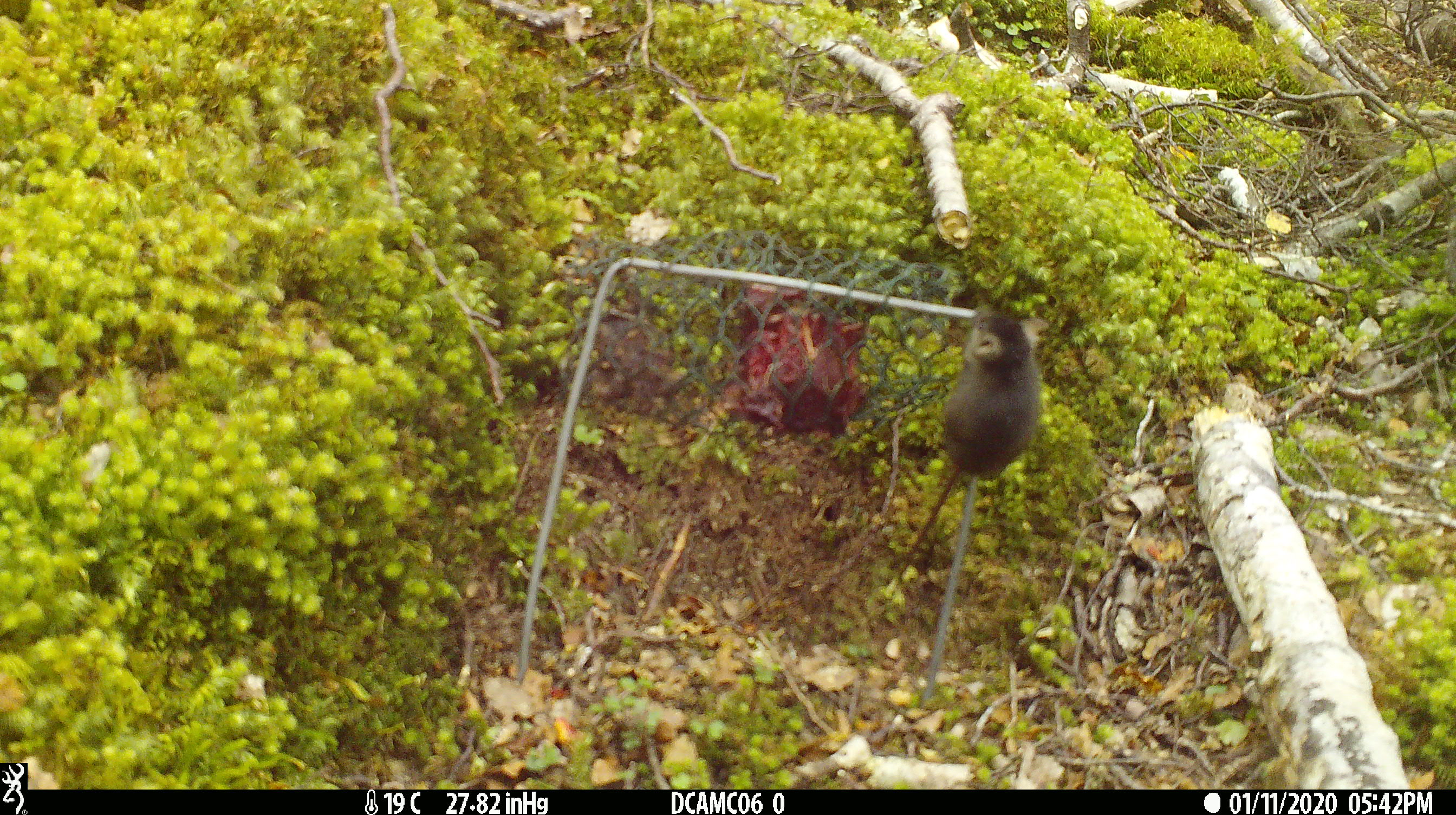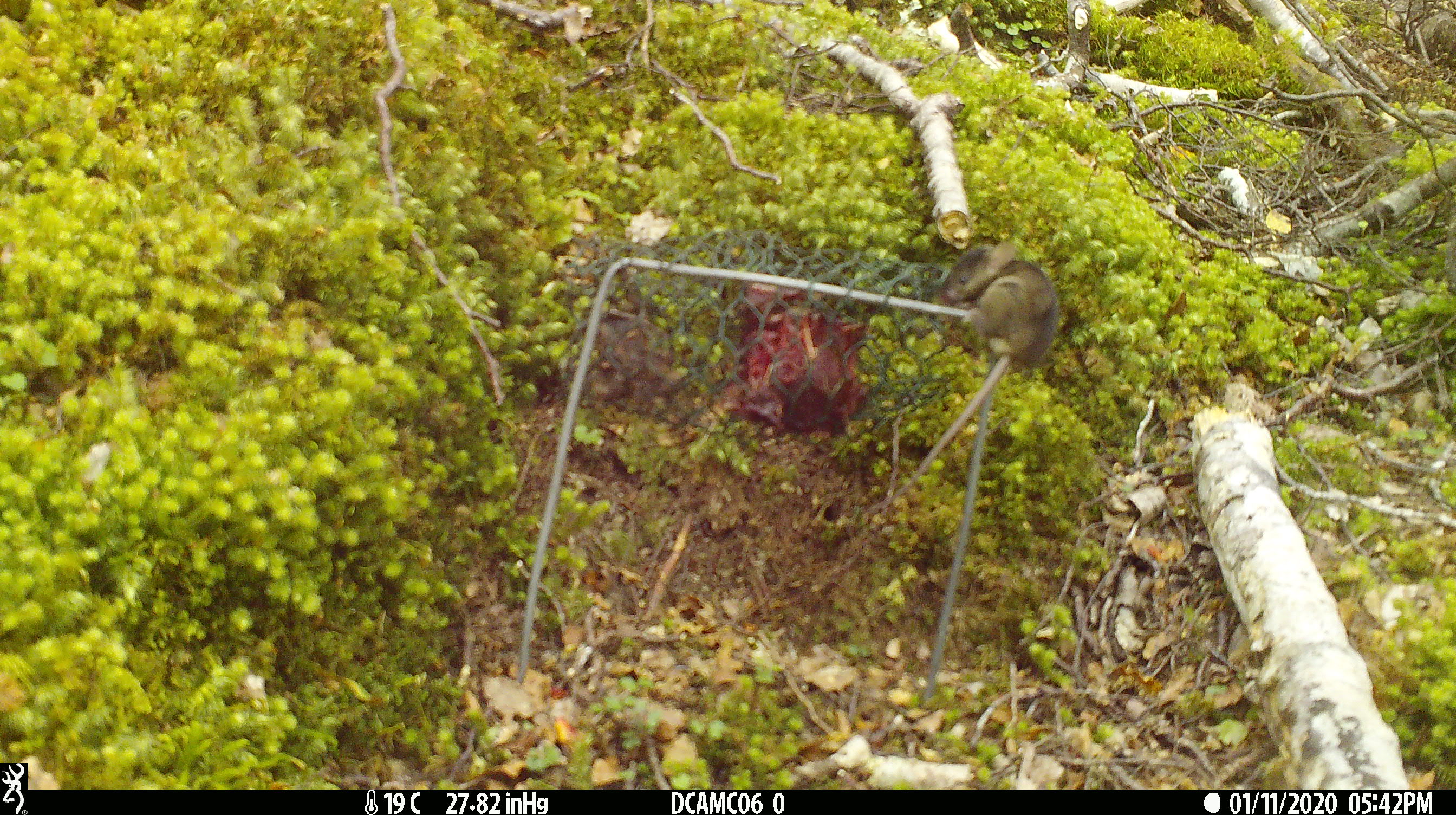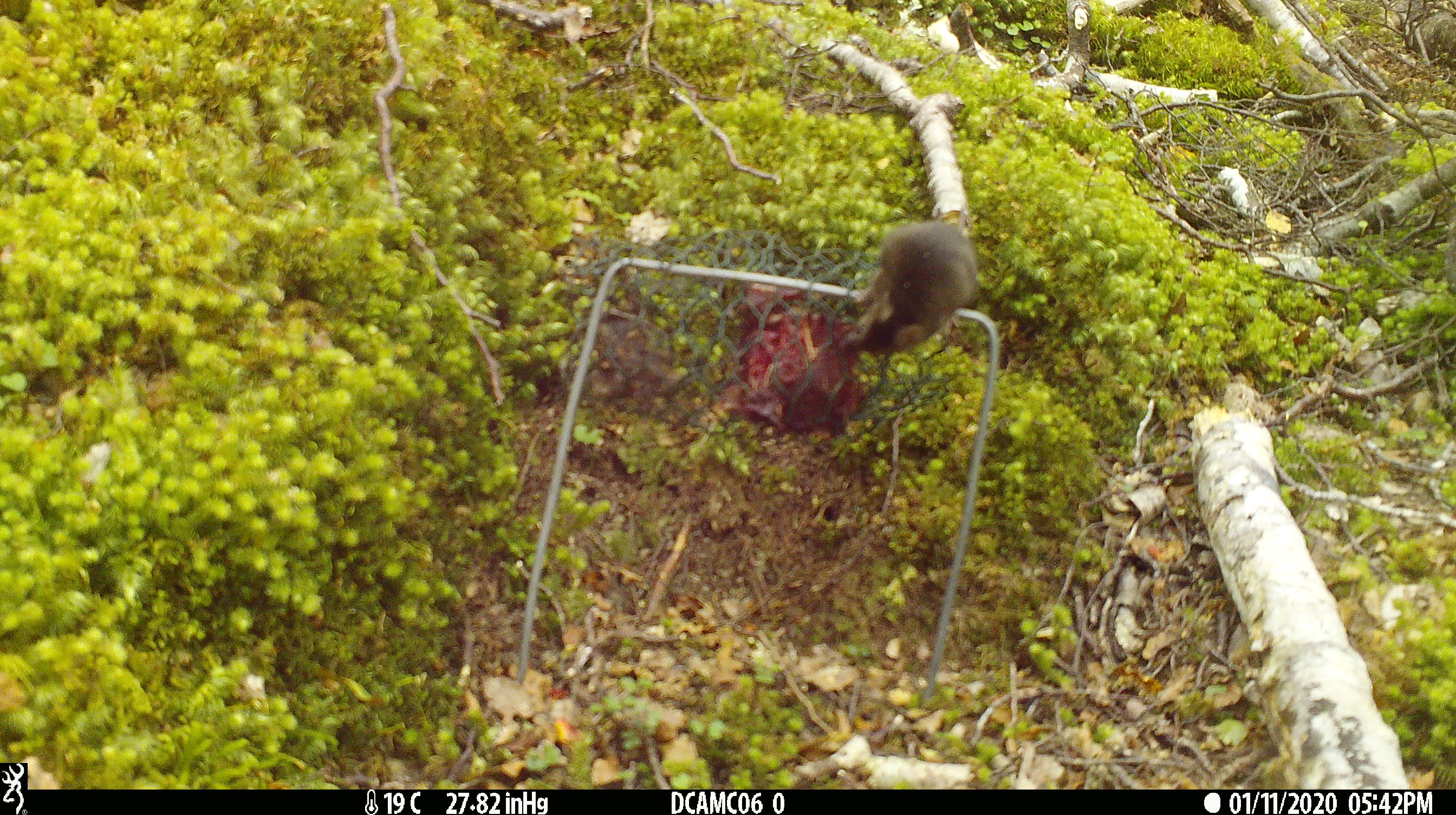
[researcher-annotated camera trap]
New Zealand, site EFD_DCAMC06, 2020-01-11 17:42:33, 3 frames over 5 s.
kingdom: Animalia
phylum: Chordata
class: Mammalia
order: Rodentia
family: Muridae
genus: Mus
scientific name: Mus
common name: mouse